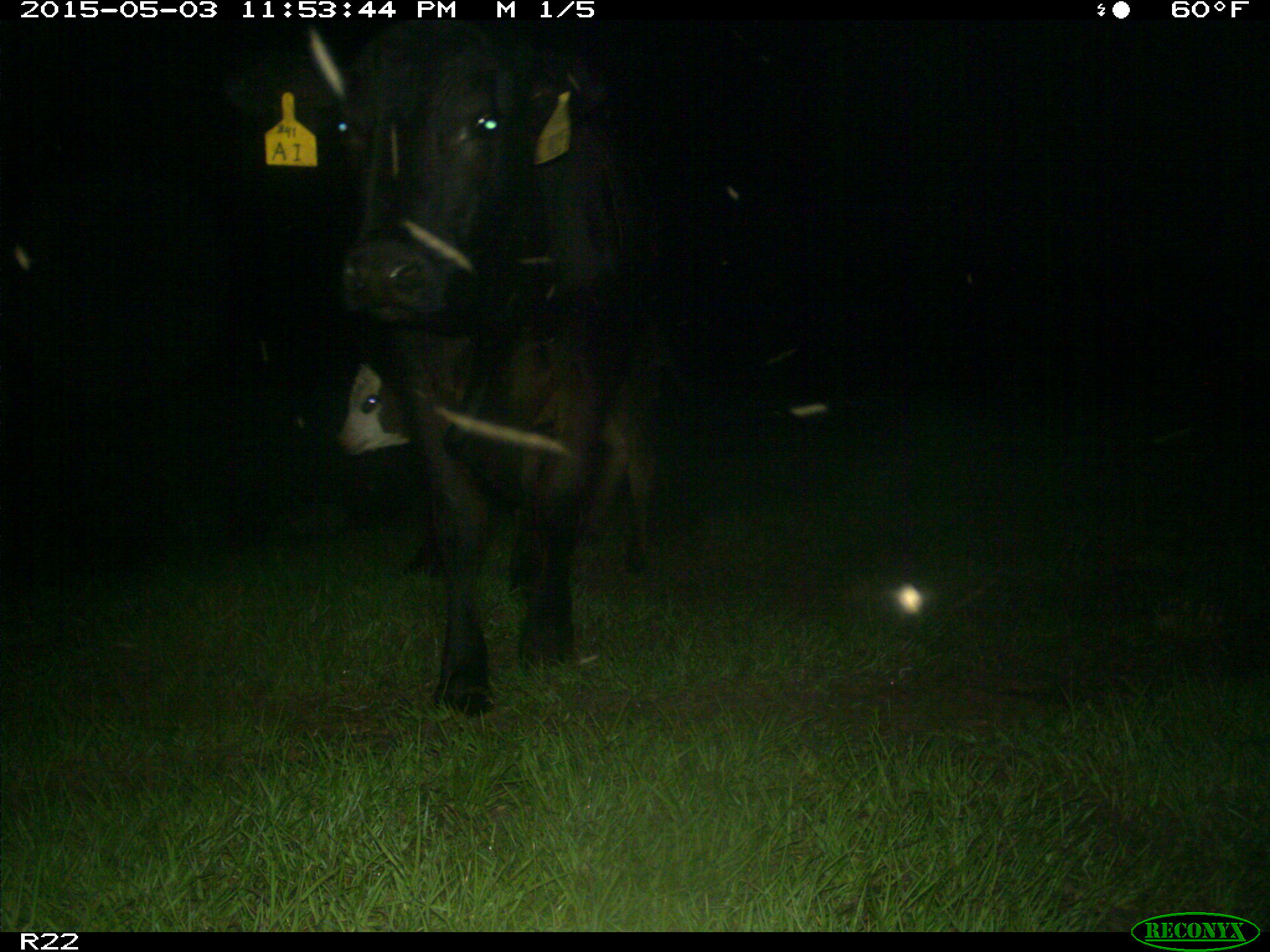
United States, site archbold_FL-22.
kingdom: Animalia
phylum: Chordata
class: Mammalia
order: Artiodactyla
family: Bovidae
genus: Bos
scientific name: Bos taurus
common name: domestic cow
Bos taurus (domestic cow).